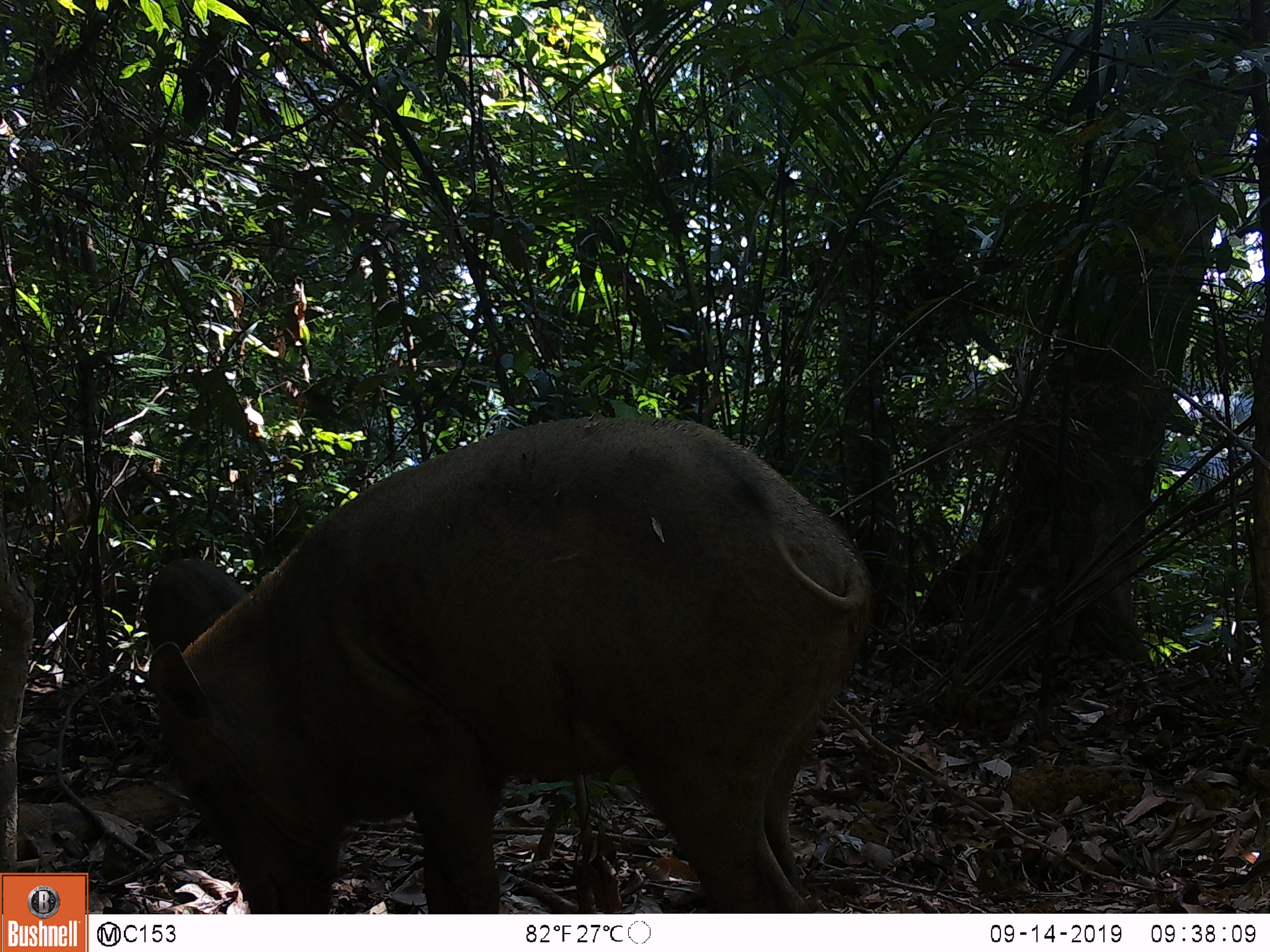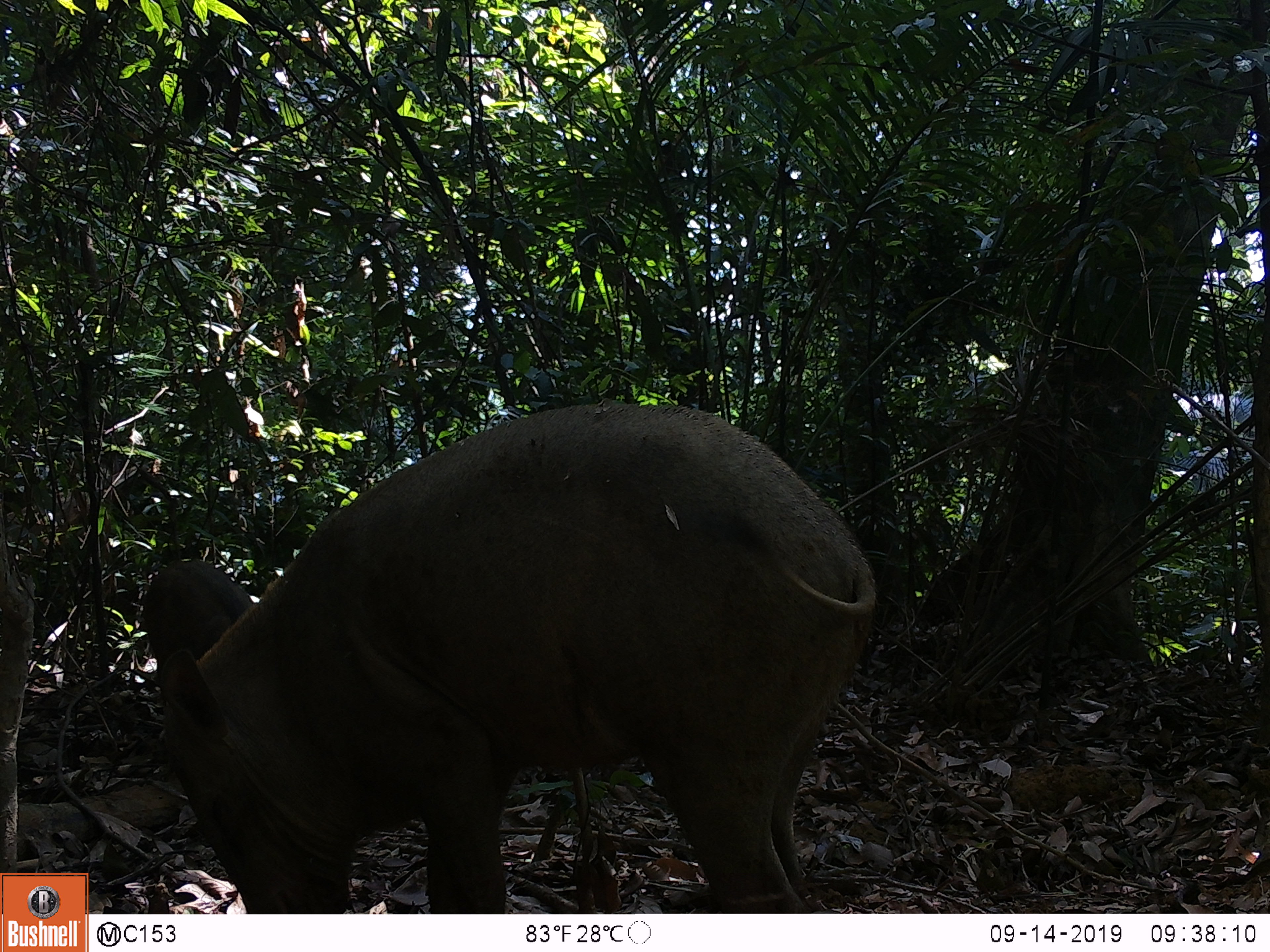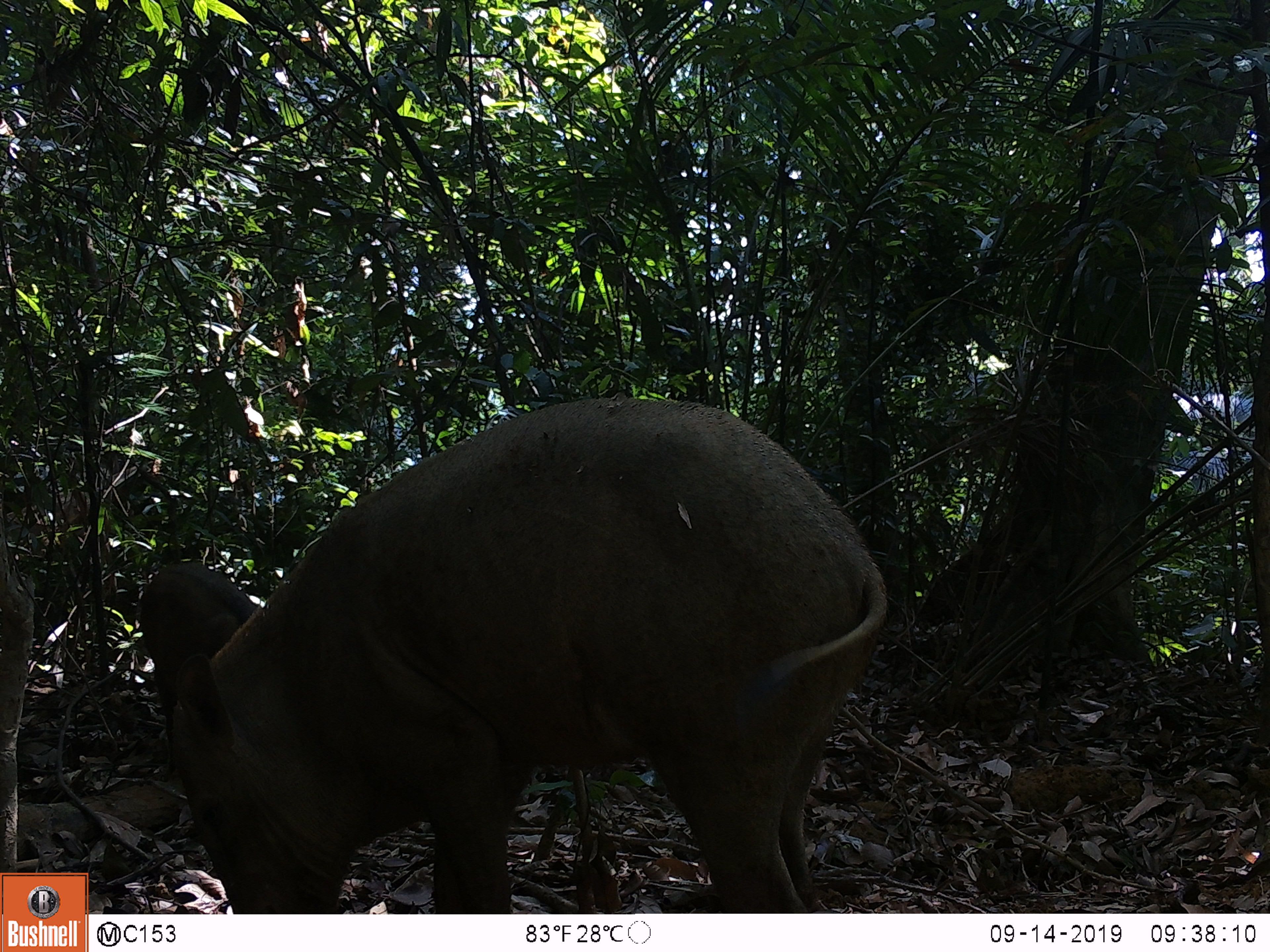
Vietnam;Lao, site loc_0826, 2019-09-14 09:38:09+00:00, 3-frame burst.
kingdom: Animalia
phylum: Chordata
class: Mammalia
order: Artiodactyla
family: Suidae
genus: Sus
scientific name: Sus scrofa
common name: eurasian wild pig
Eurasian wild pig (Sus scrofa). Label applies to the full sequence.